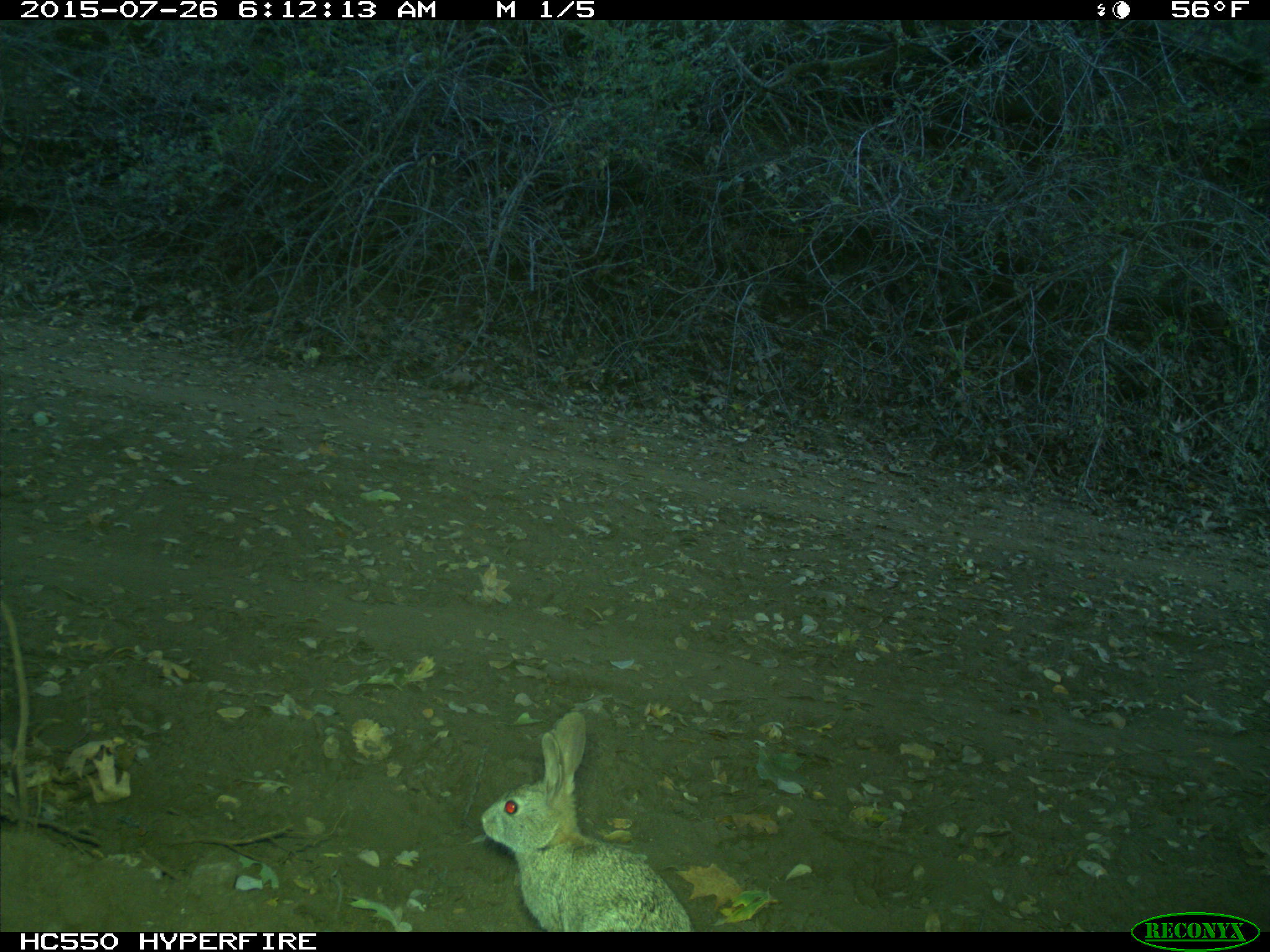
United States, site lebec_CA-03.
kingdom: Animalia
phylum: Chordata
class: Mammalia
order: Lagomorpha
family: Leporidae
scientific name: Leporidae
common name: rabbits and hares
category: unidentified rabbit